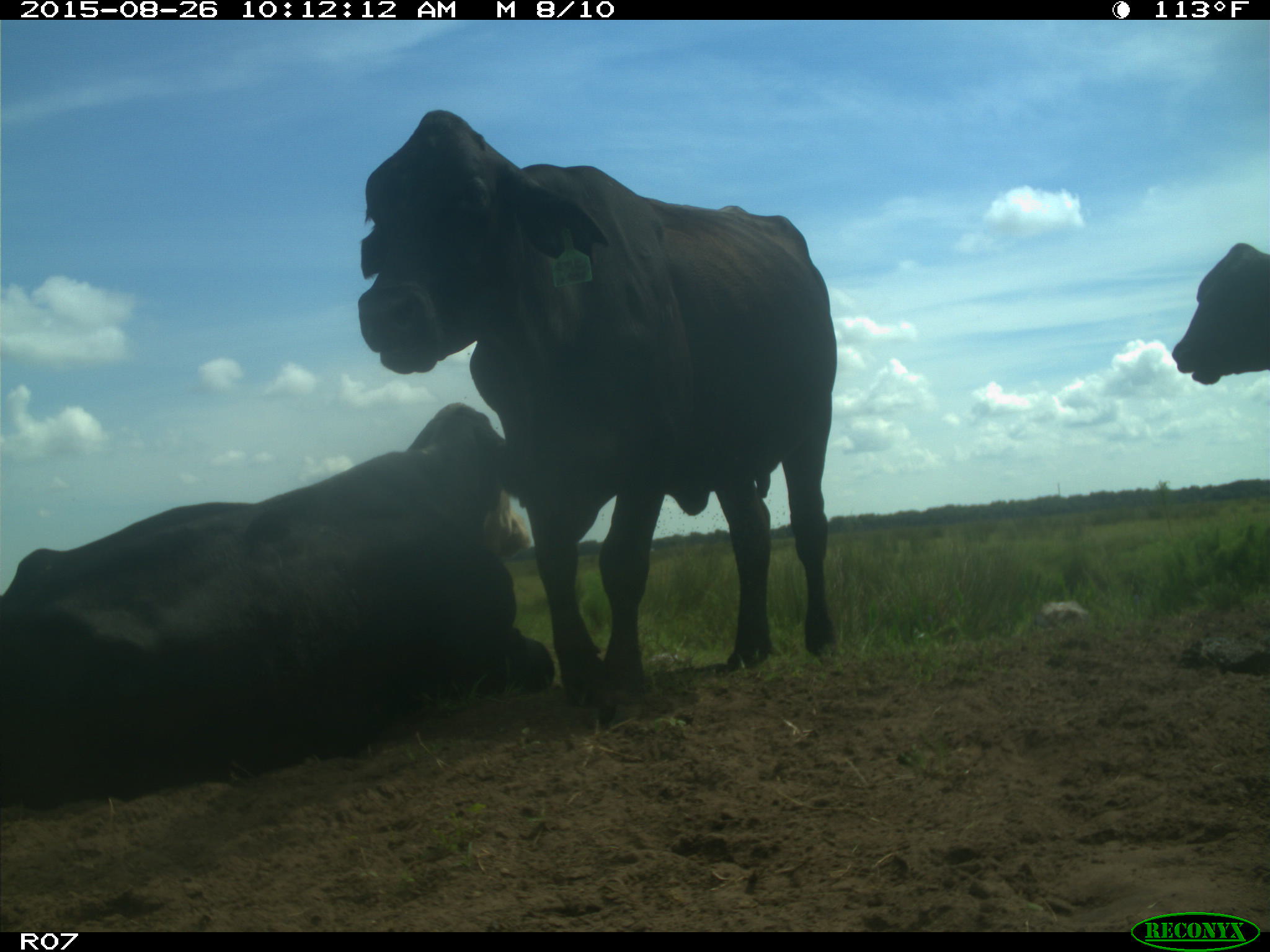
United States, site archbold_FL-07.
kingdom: Animalia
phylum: Chordata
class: Mammalia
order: Artiodactyla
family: Bovidae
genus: Bos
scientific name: Bos taurus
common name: domestic cow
Bos taurus (domestic cow).